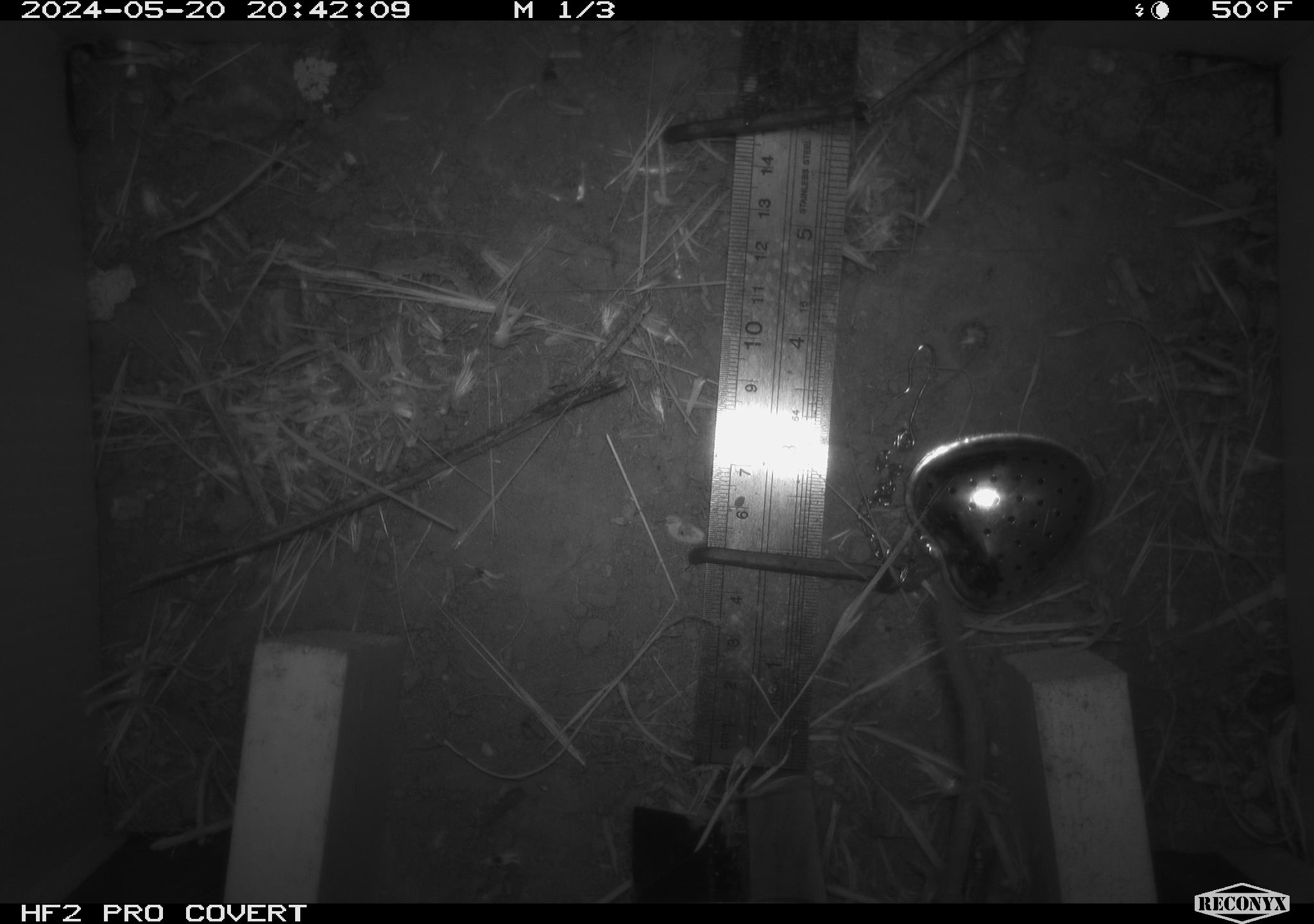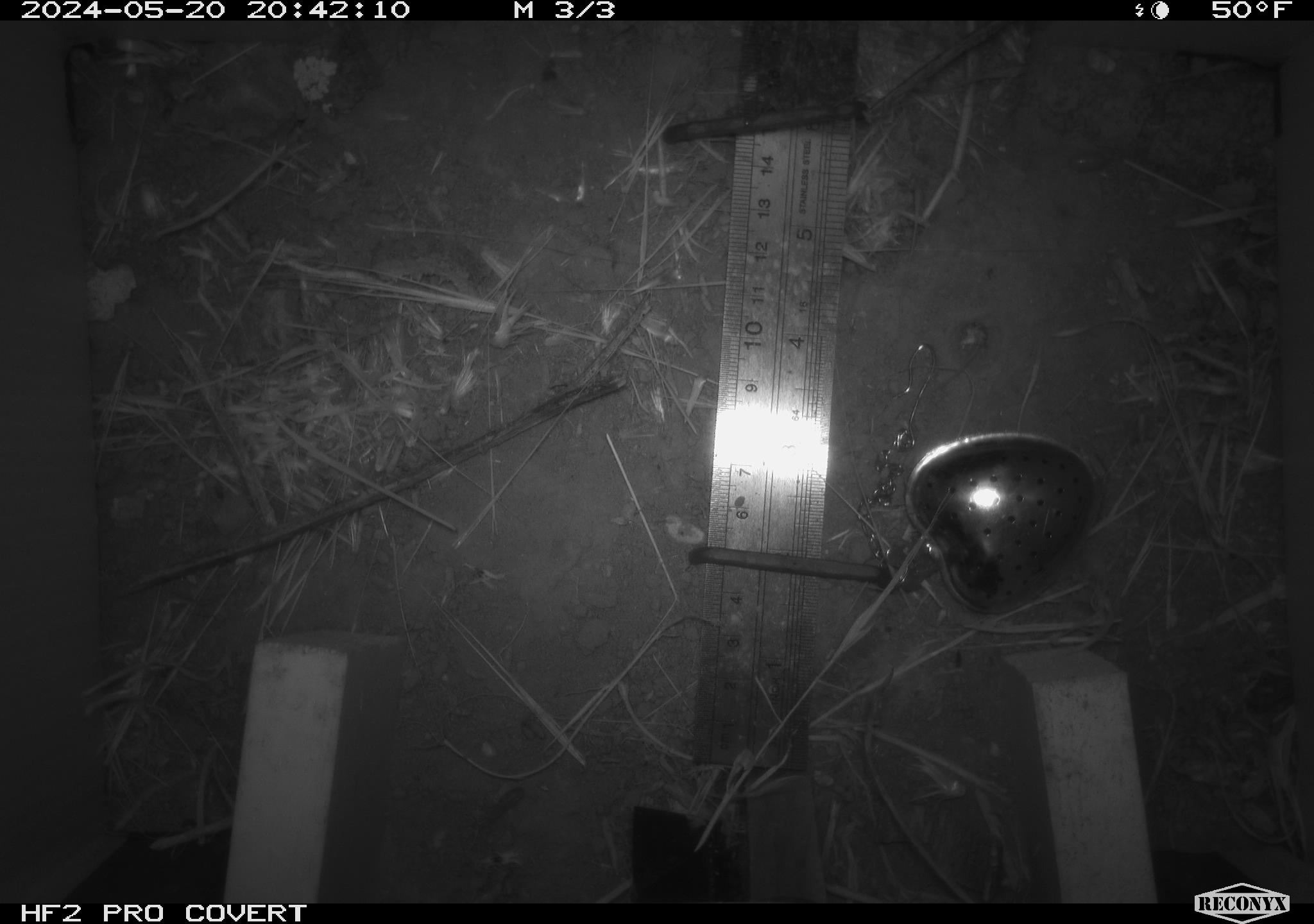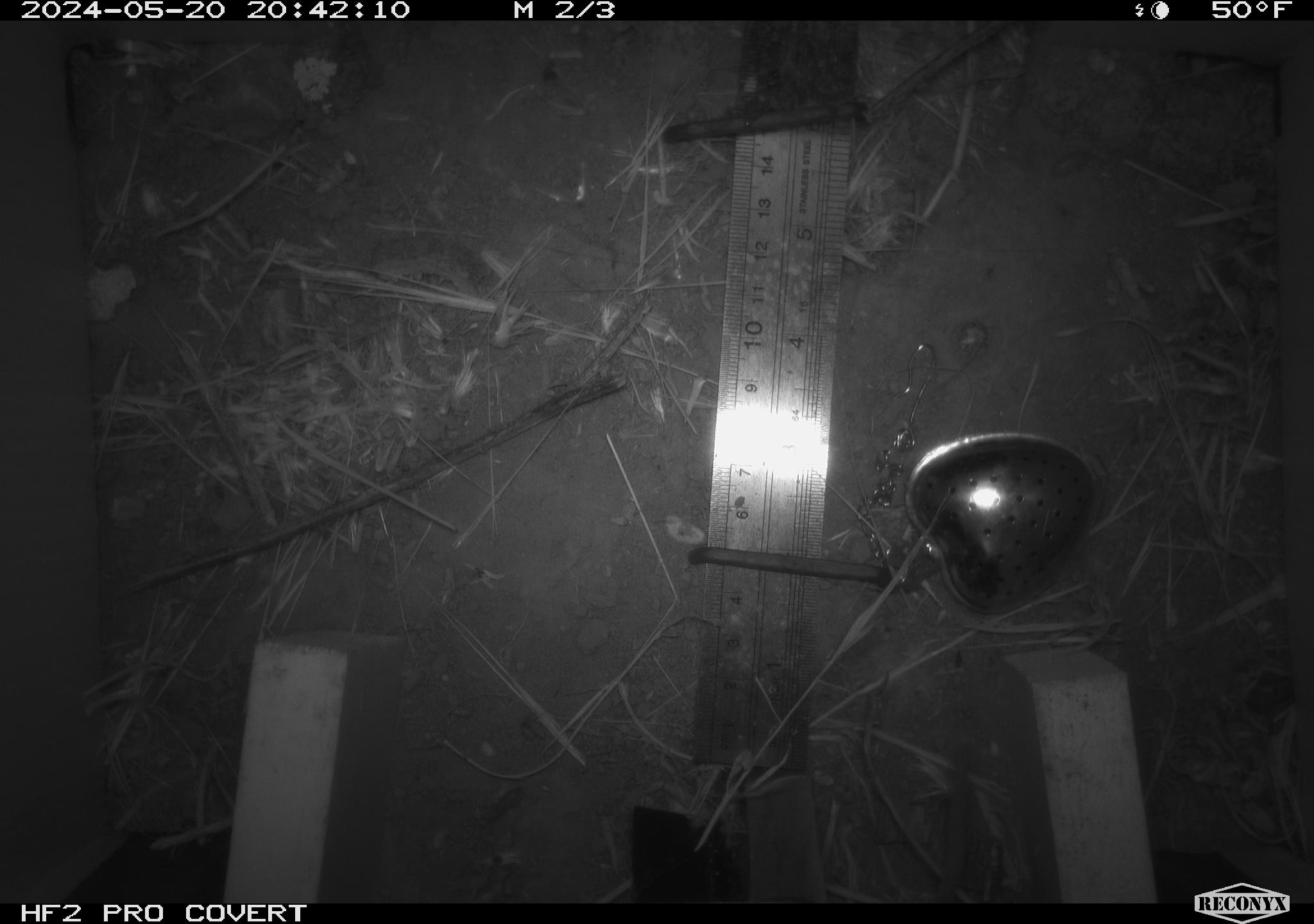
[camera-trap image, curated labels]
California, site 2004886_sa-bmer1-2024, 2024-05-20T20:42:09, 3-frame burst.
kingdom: Animalia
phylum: Chordata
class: Mammalia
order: Rodentia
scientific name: Rodentia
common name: mouse species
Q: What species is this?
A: Mouse species (Rodentia).